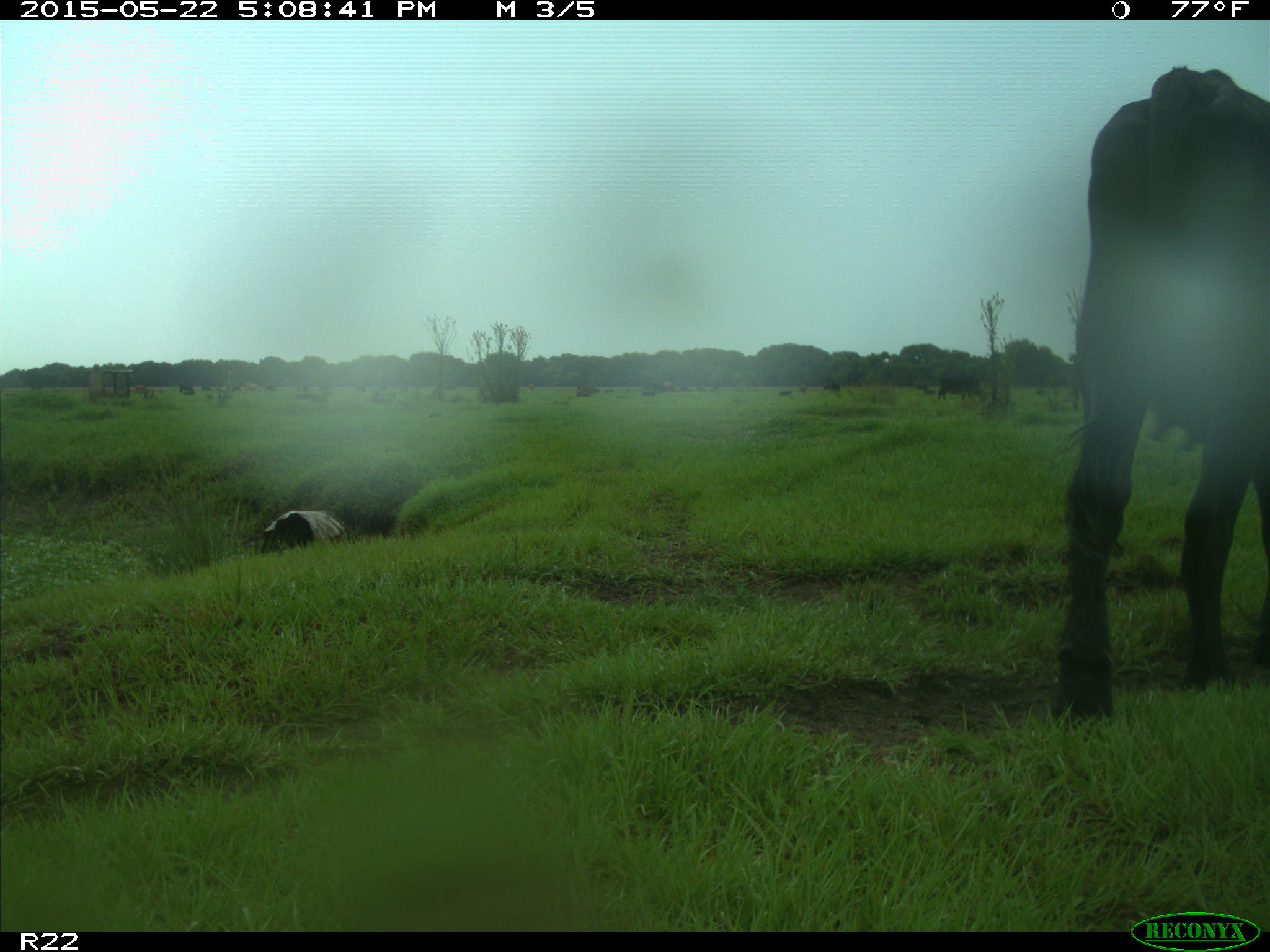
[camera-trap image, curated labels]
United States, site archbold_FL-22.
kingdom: Animalia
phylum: Chordata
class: Mammalia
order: Artiodactyla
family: Bovidae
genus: Bos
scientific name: Bos taurus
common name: domestic cow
Bos taurus (domestic cow).